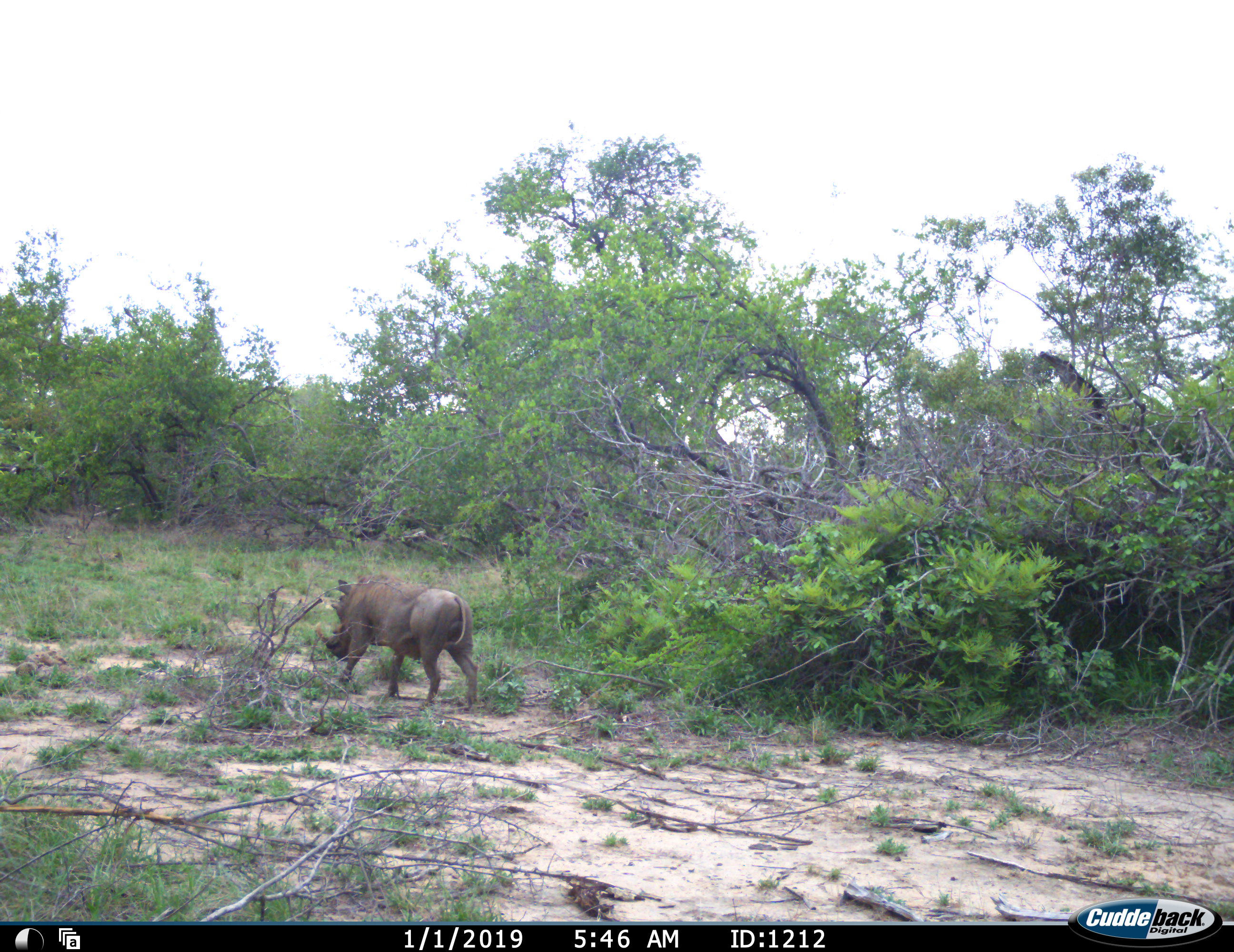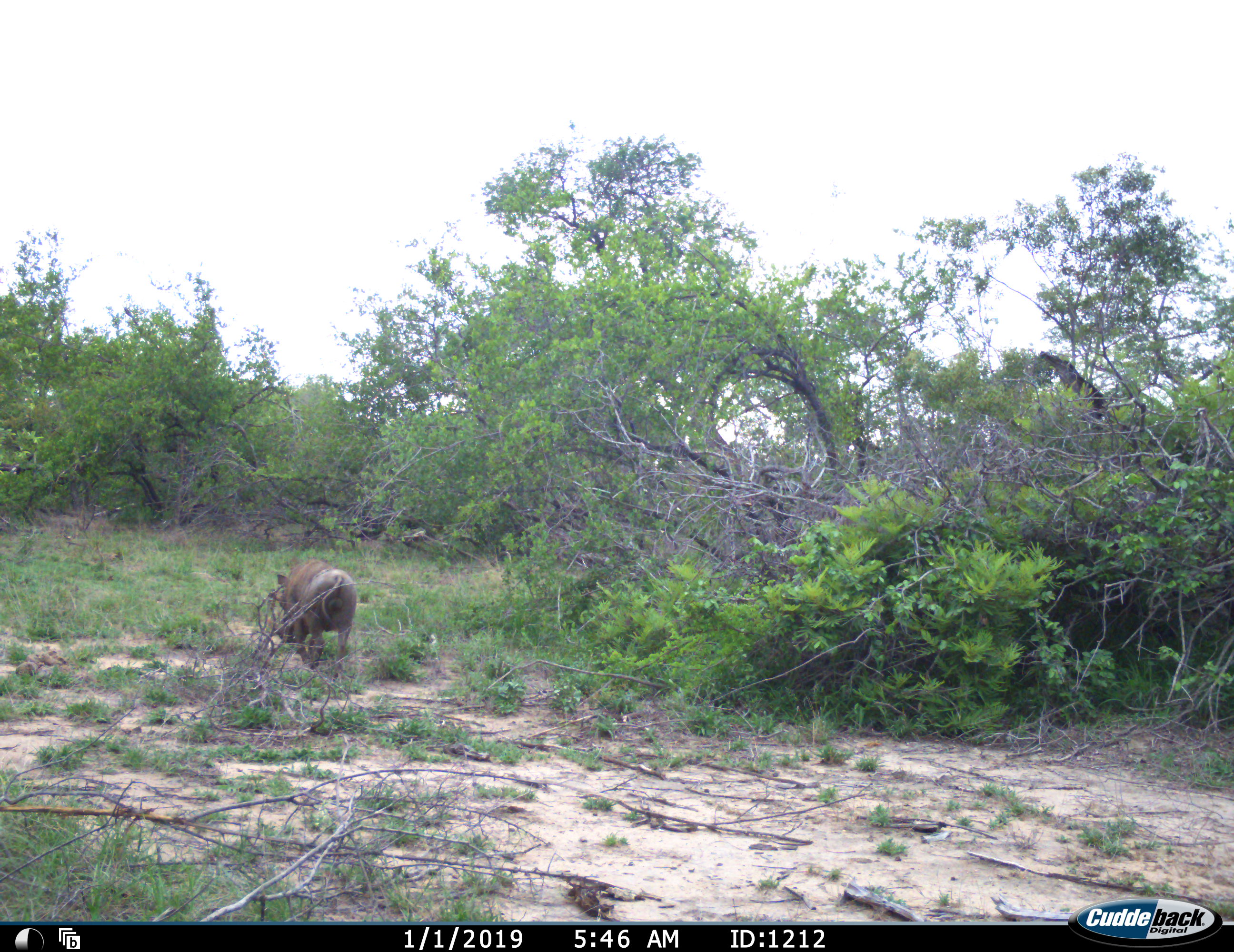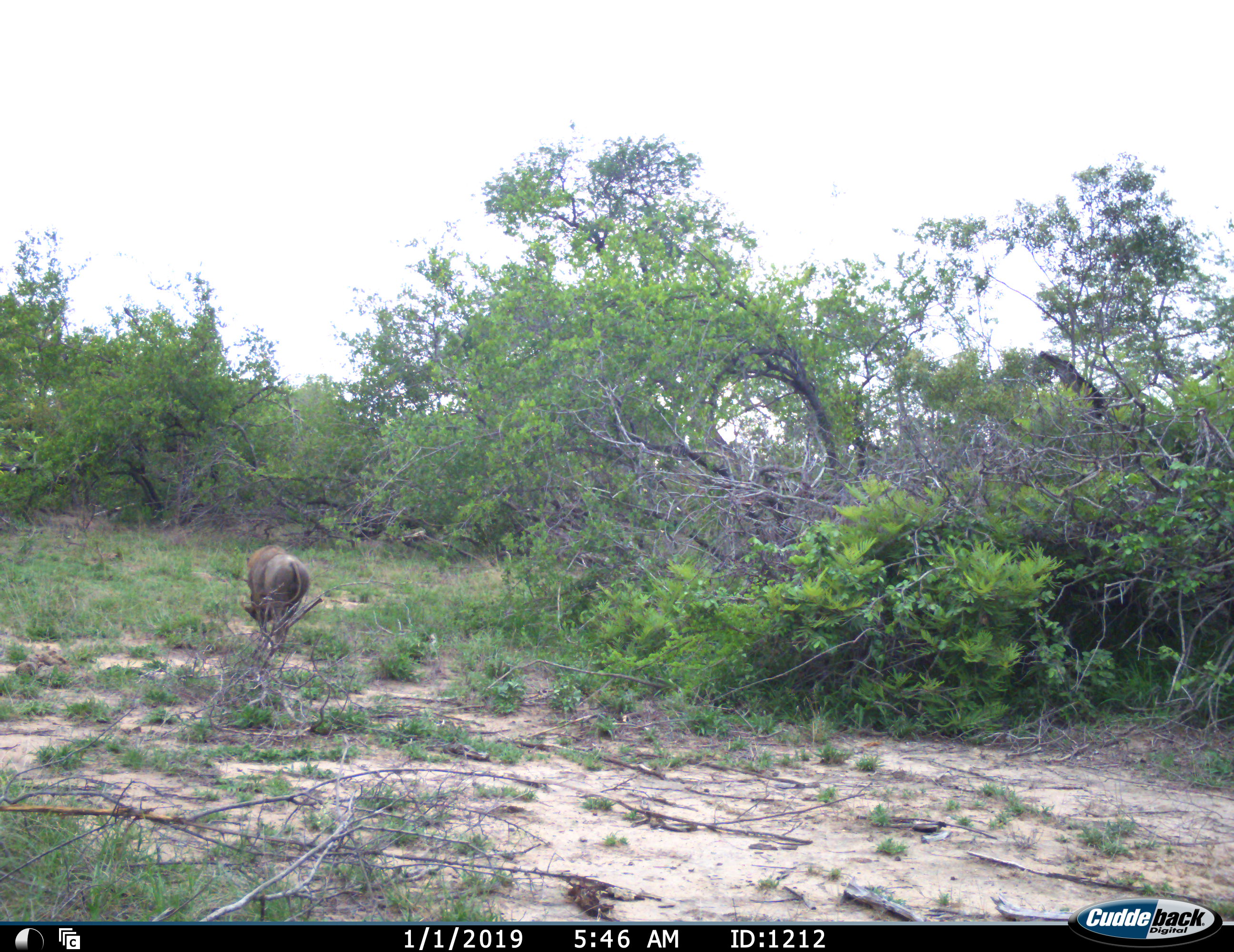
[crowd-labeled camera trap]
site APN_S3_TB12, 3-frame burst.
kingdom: Animalia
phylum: Chordata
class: Mammalia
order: Artiodactyla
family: Suidae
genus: Phacochoerus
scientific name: Phacochoerus africanus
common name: warthog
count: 1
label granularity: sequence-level